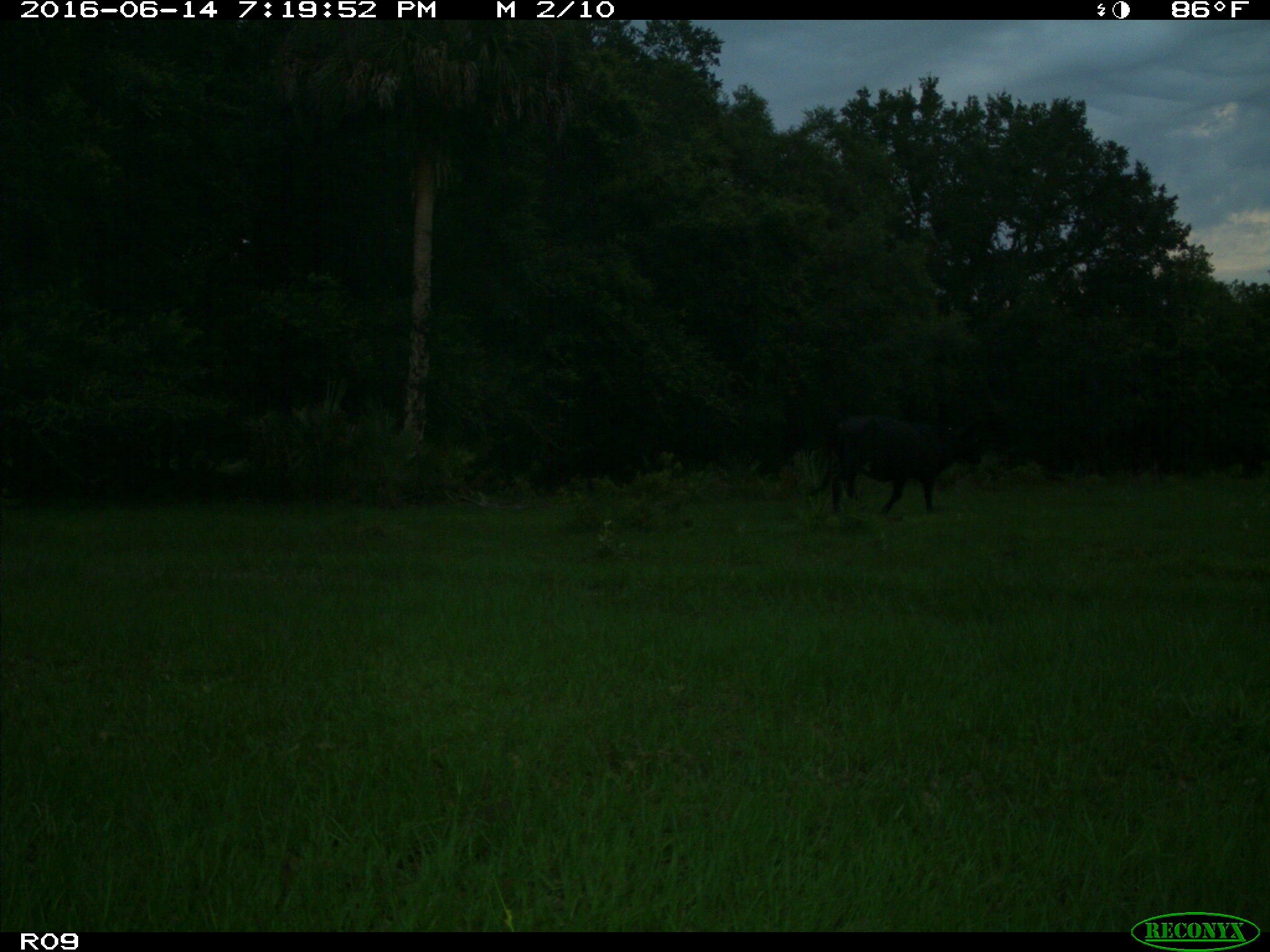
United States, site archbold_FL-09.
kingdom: Animalia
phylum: Chordata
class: Mammalia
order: Artiodactyla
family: Bovidae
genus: Bos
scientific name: Bos taurus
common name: domestic cow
Bos taurus (domestic cow).